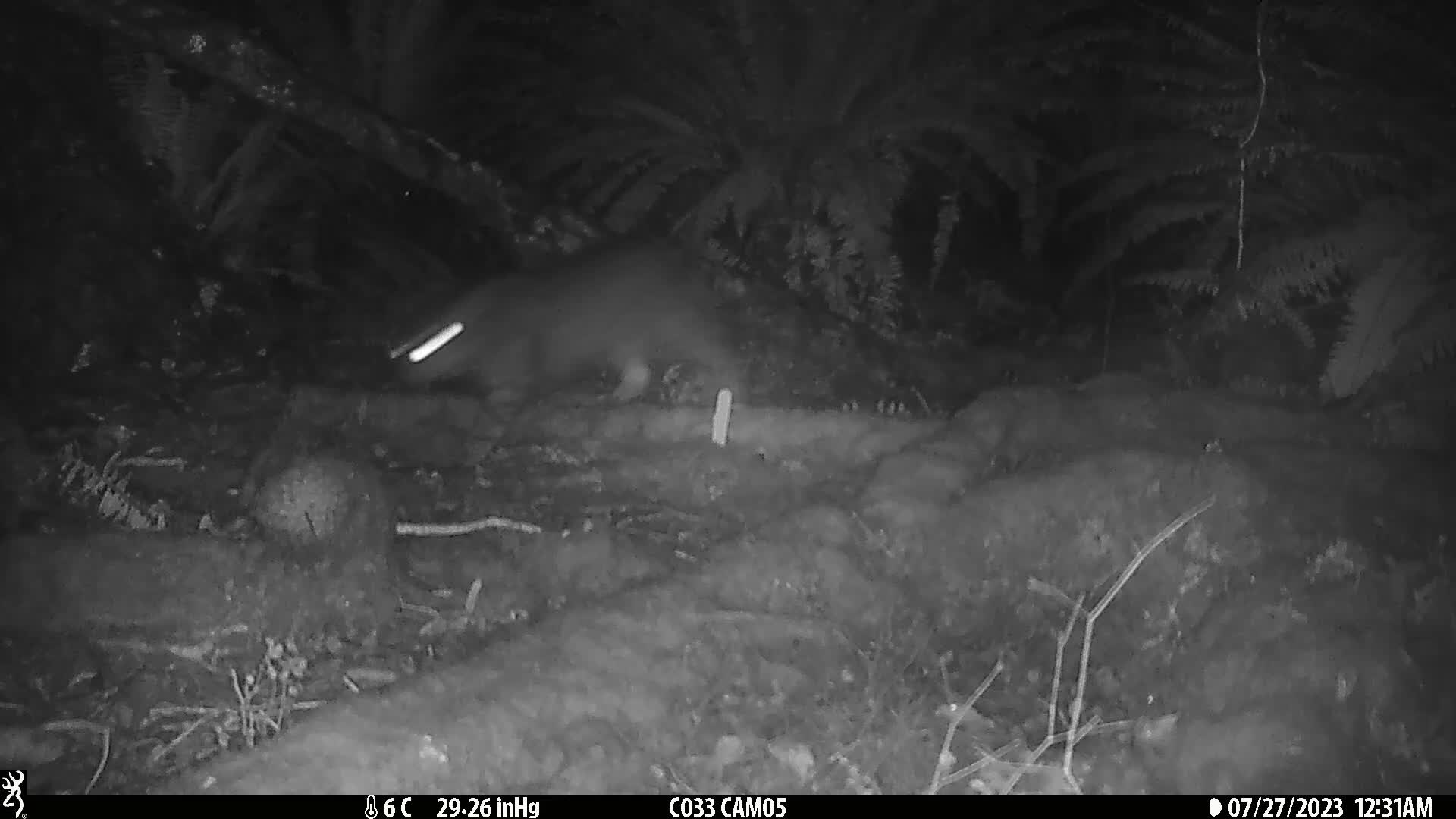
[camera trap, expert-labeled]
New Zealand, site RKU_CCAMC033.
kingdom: Animalia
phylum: Chordata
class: Mammalia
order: Carnivora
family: Felidae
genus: Felis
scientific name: Felis catus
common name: domestic cat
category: cat